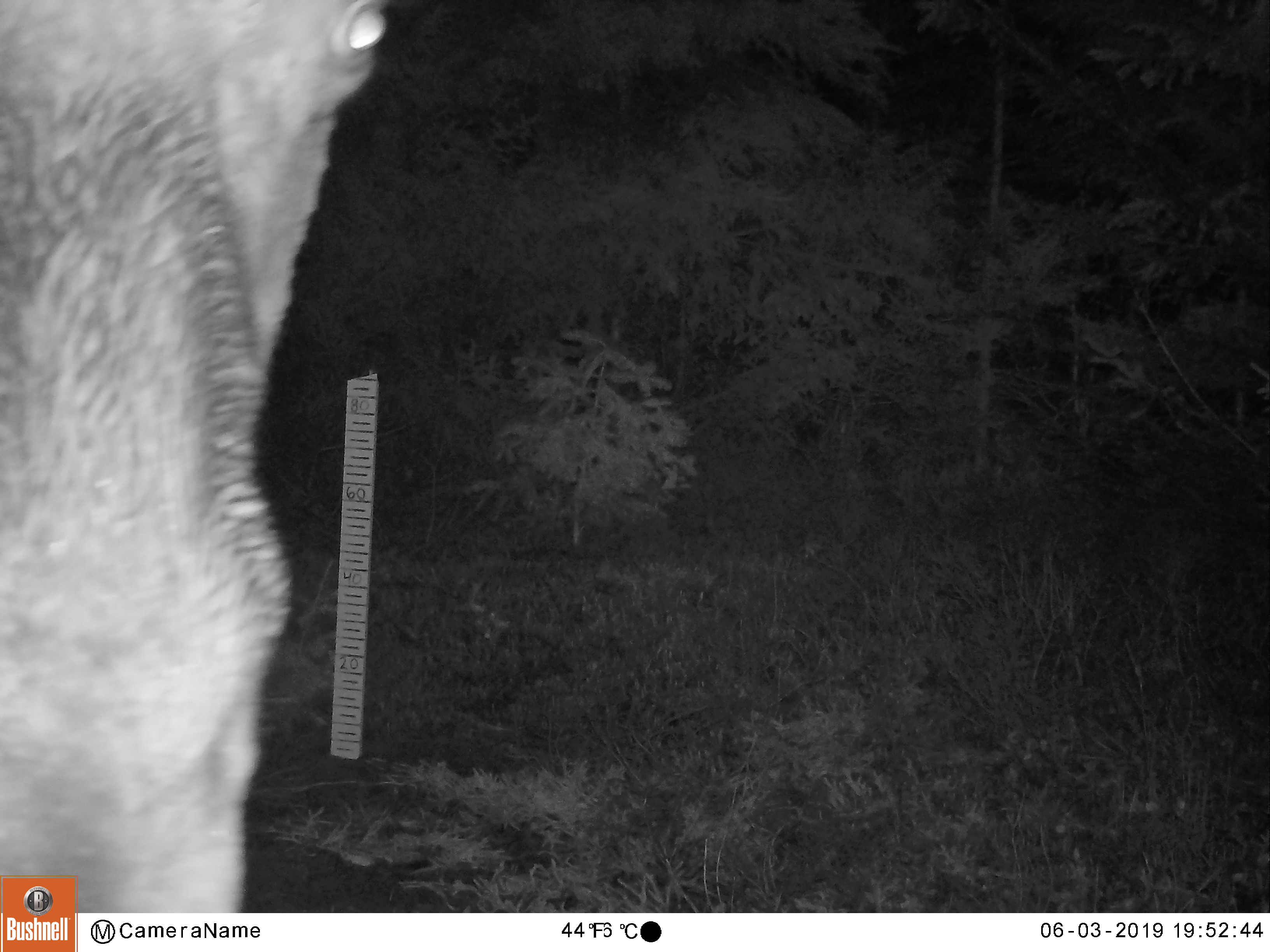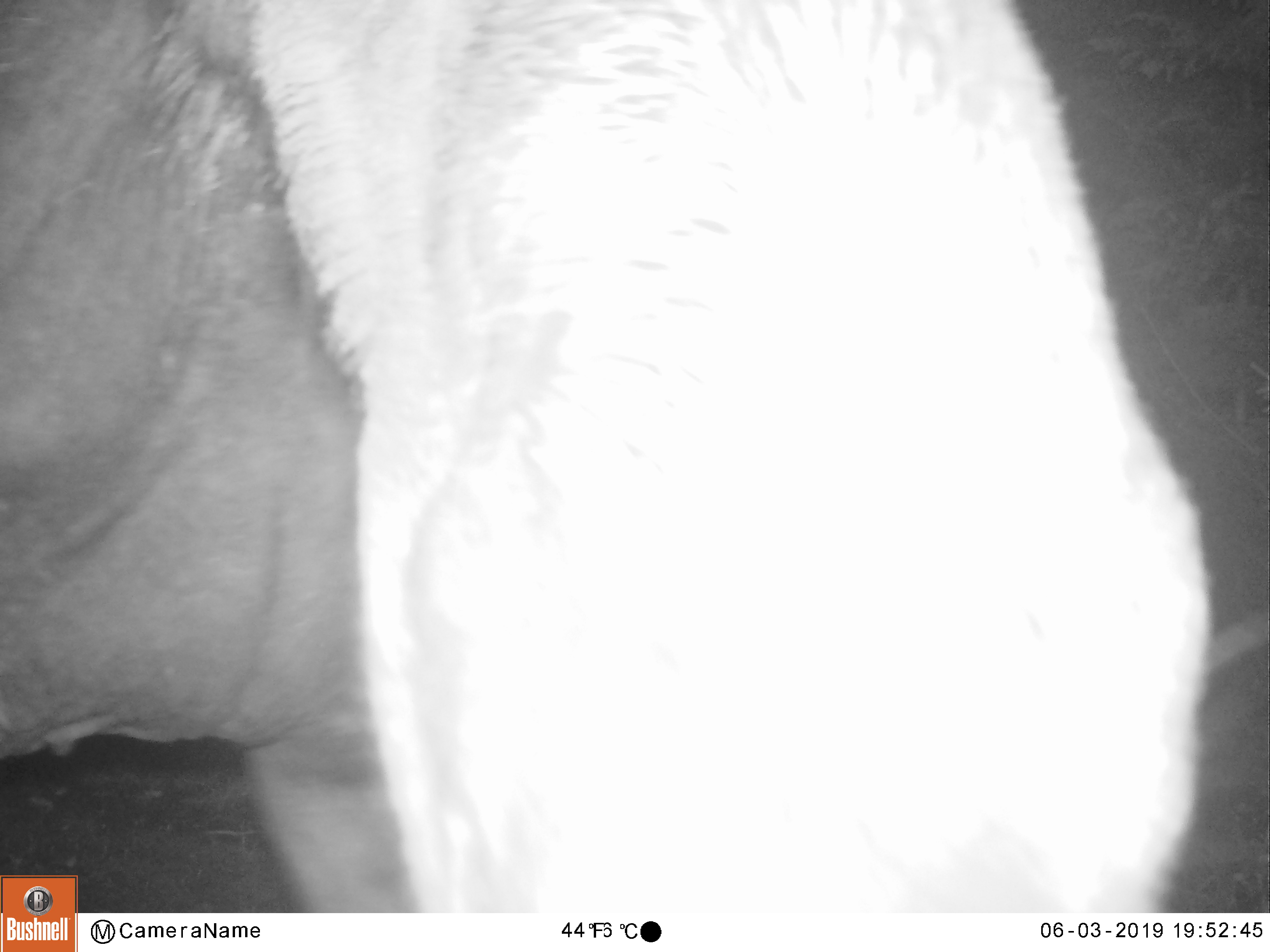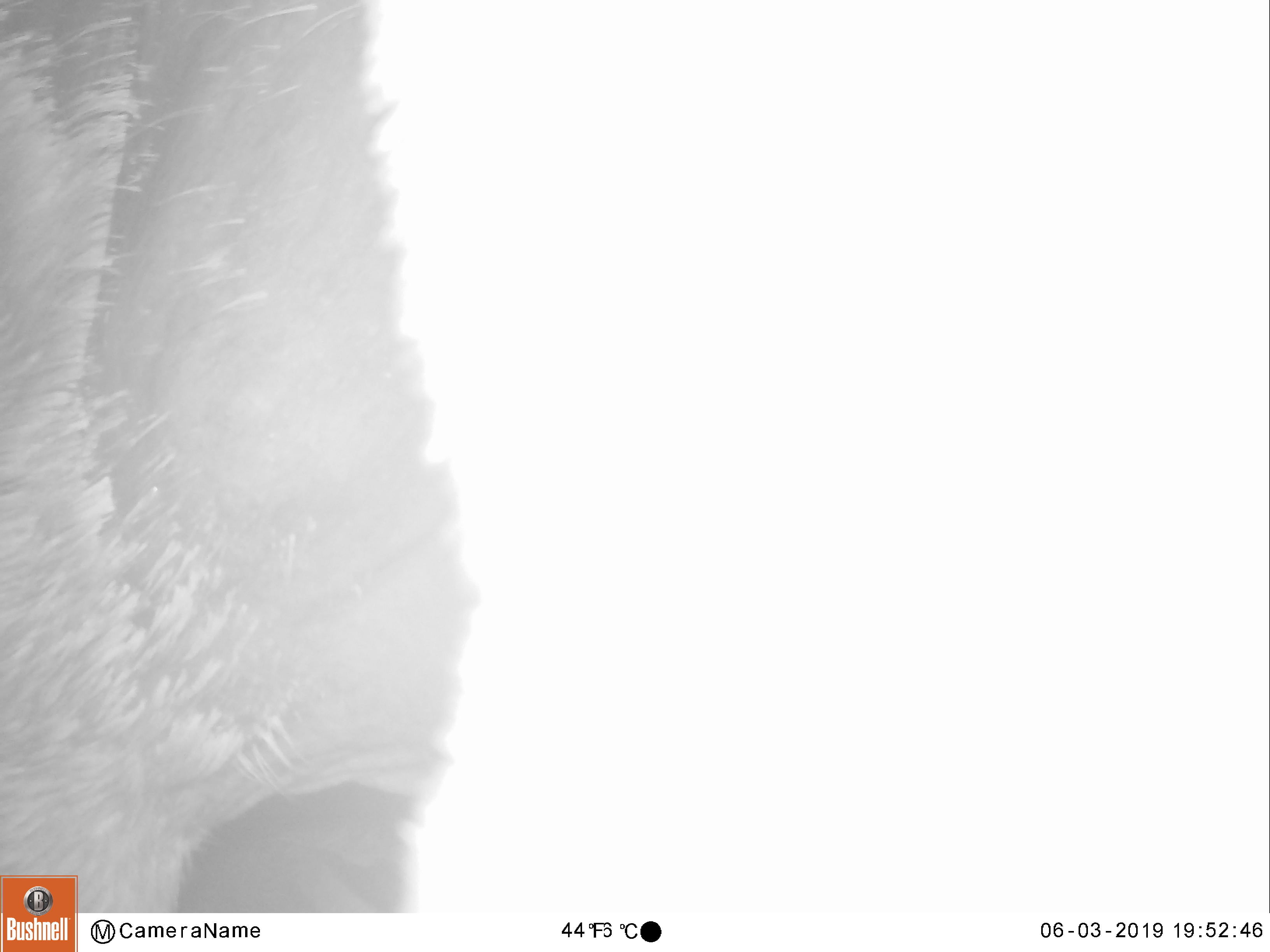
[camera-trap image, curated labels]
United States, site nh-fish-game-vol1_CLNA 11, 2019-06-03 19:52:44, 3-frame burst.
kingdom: Animalia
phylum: Chordata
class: Mammalia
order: Artiodactyla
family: Cervidae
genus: Alces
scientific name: Alces alces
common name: moose